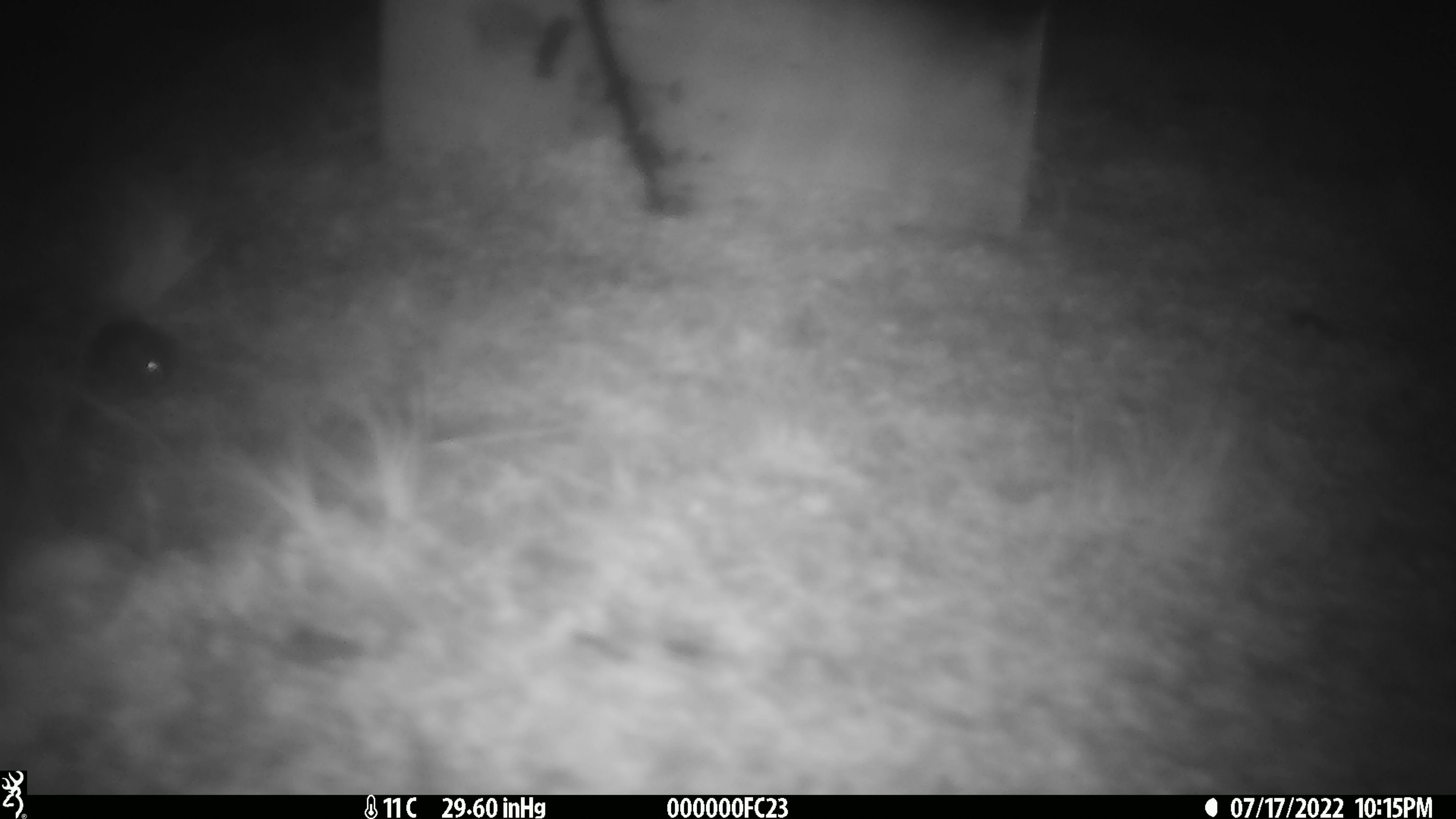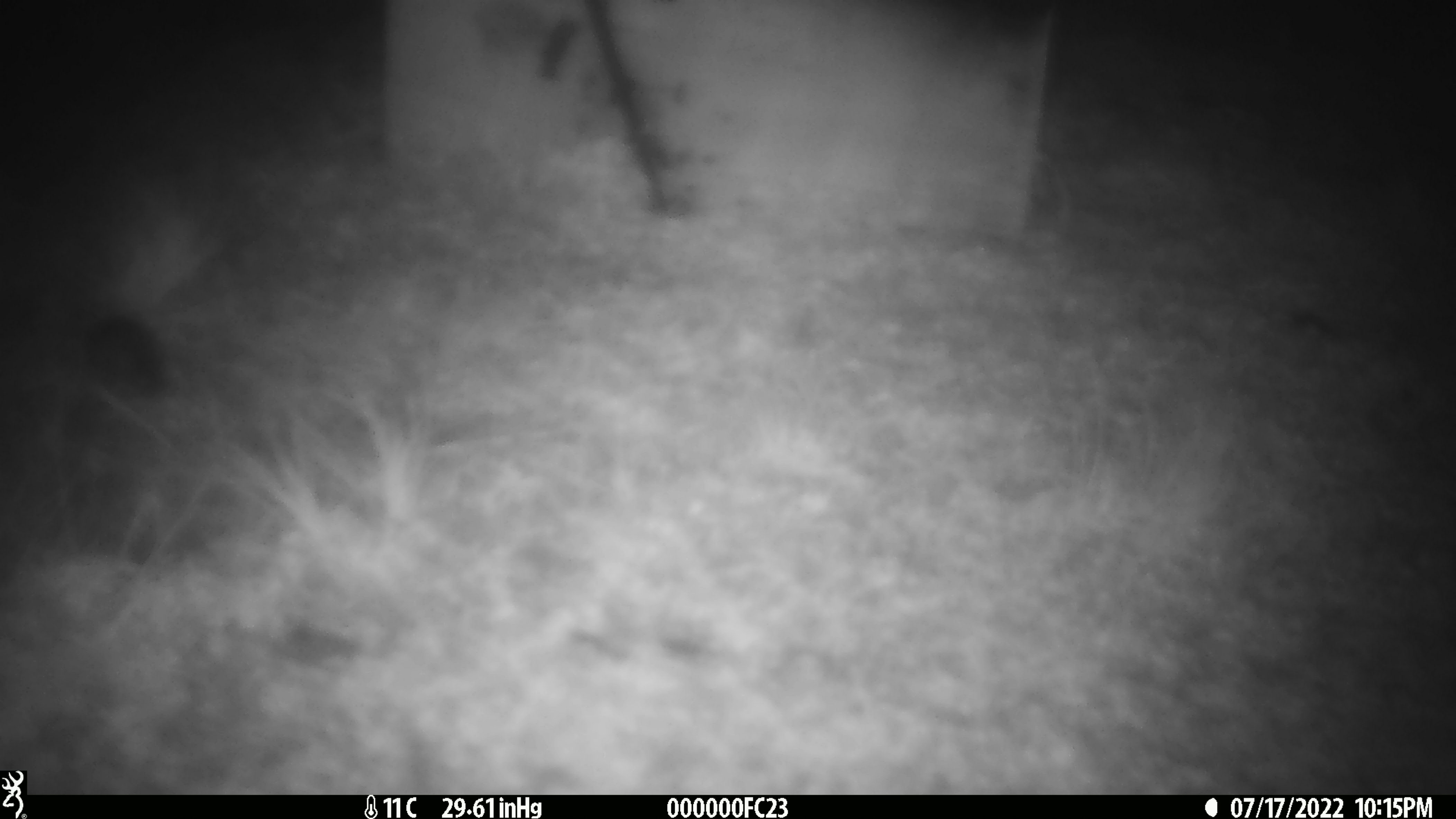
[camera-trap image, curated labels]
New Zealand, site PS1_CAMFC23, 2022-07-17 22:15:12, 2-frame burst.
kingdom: Animalia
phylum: Chordata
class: Mammalia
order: Rodentia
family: Muridae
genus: Mus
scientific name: Mus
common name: mouse